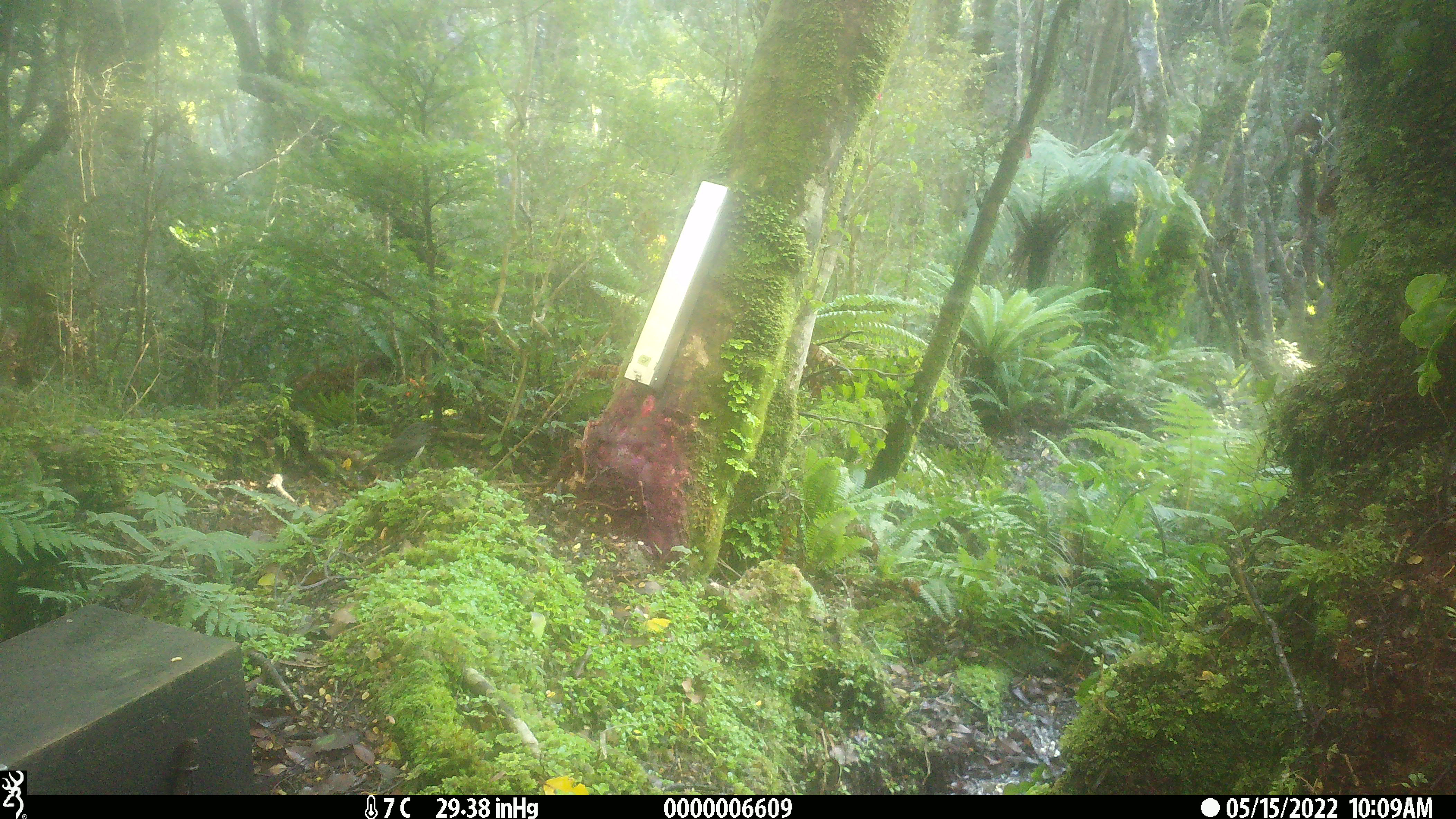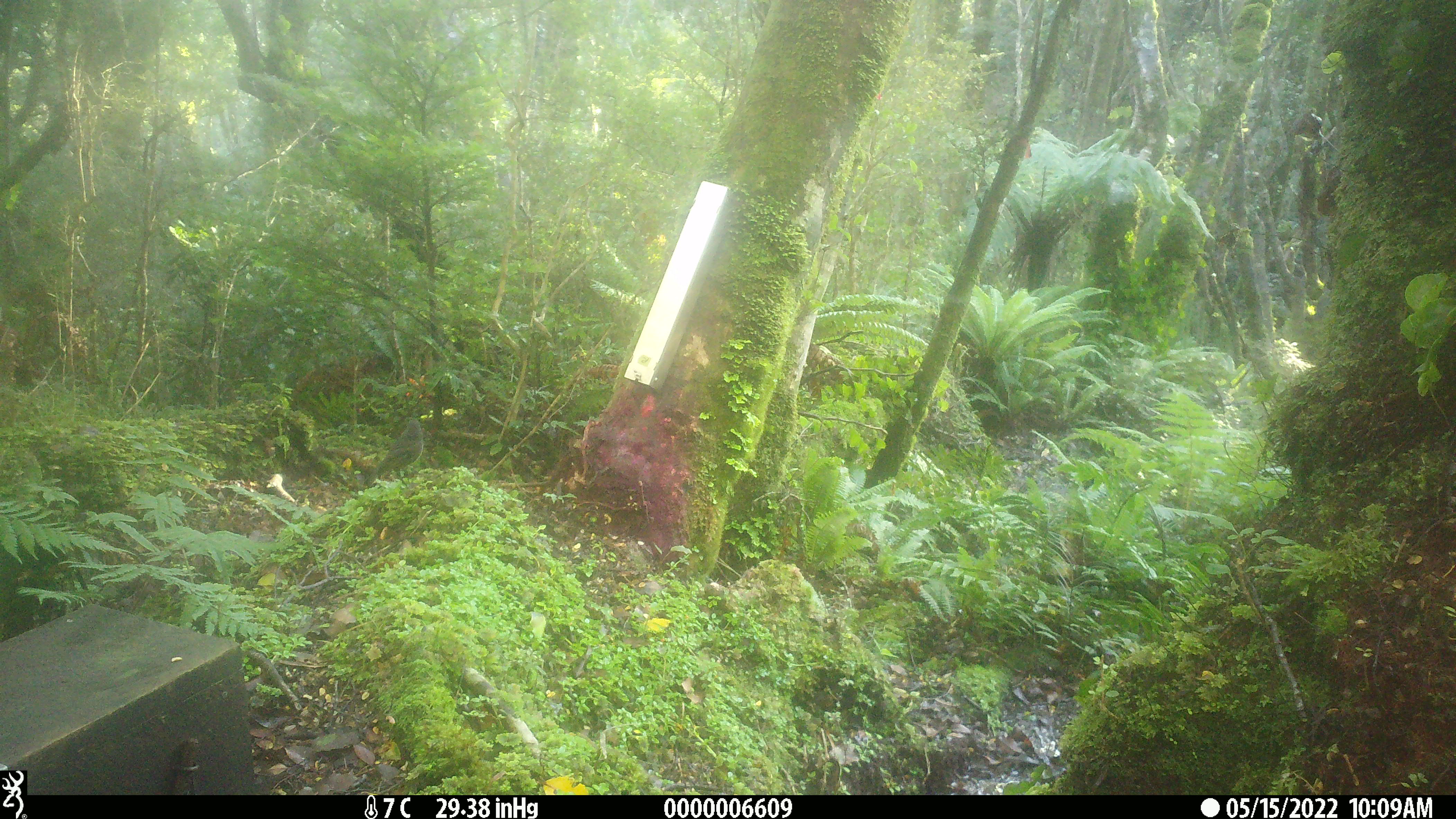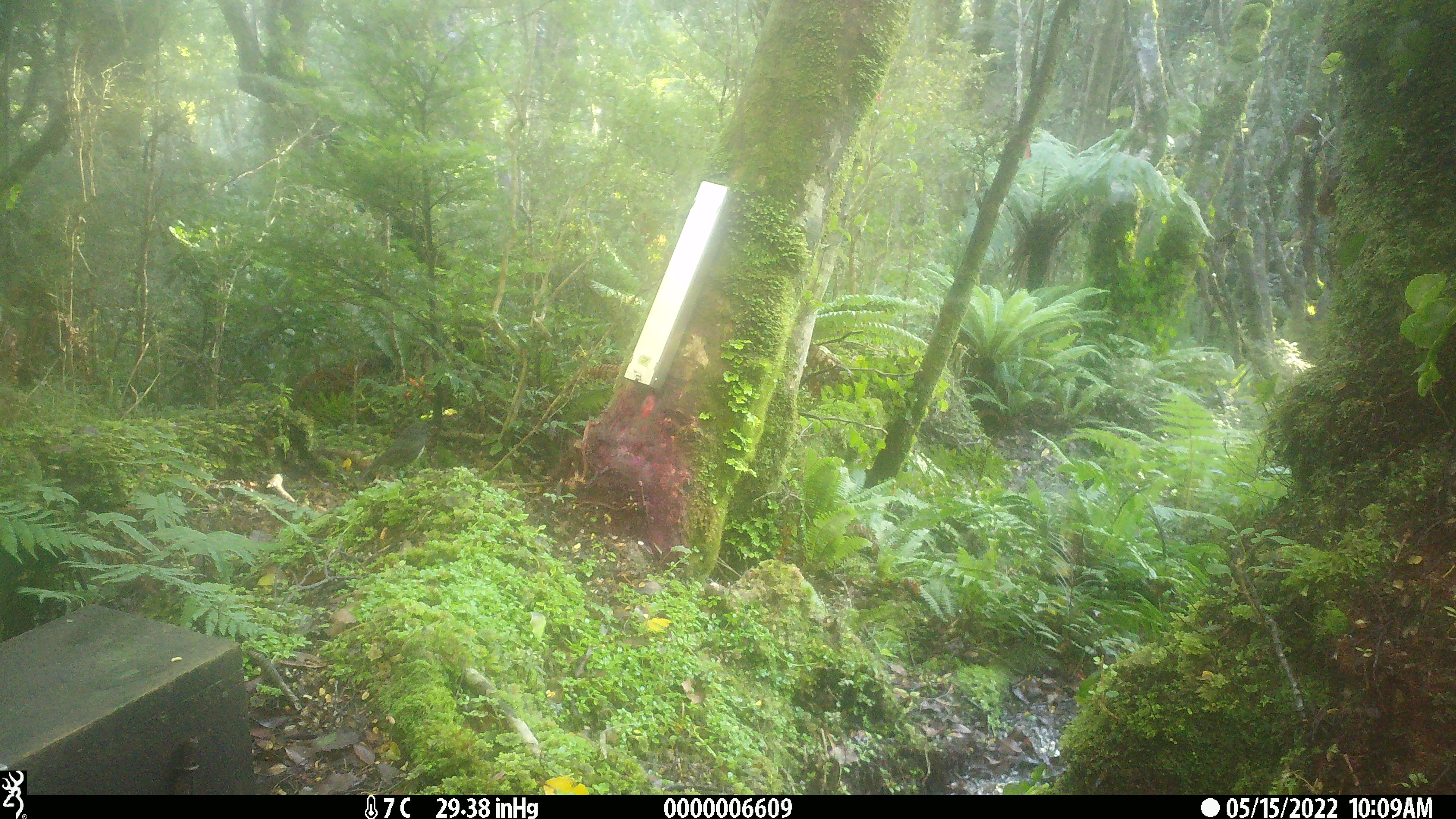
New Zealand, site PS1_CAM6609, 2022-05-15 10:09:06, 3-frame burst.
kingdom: Animalia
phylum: Chordata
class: Aves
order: Passeriformes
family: Petroicidae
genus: Petroica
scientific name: Petroica australis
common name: new zealand robin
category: robin